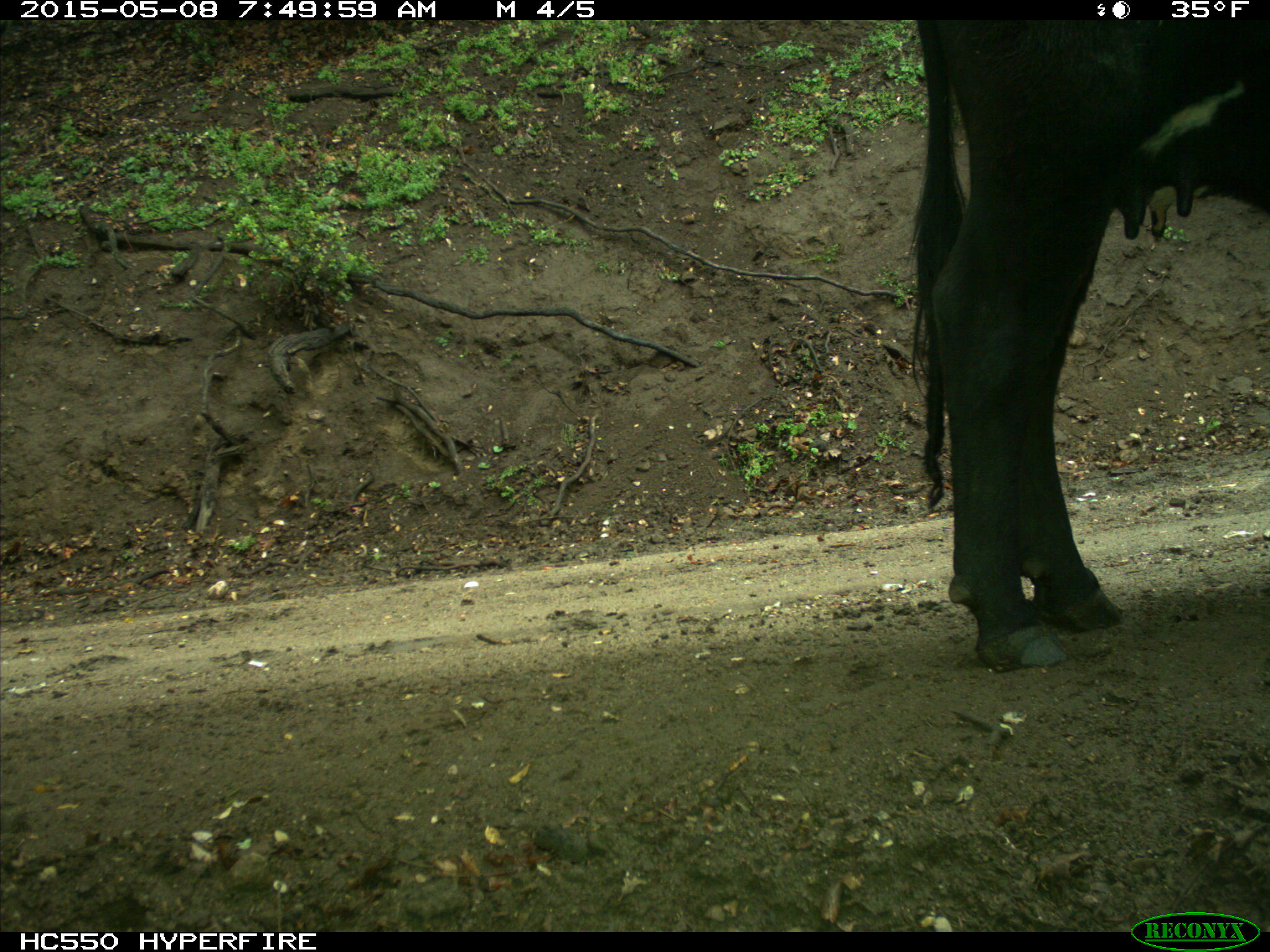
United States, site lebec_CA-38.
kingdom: Animalia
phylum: Chordata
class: Mammalia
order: Artiodactyla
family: Bovidae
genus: Bos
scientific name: Bos taurus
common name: domestic cow